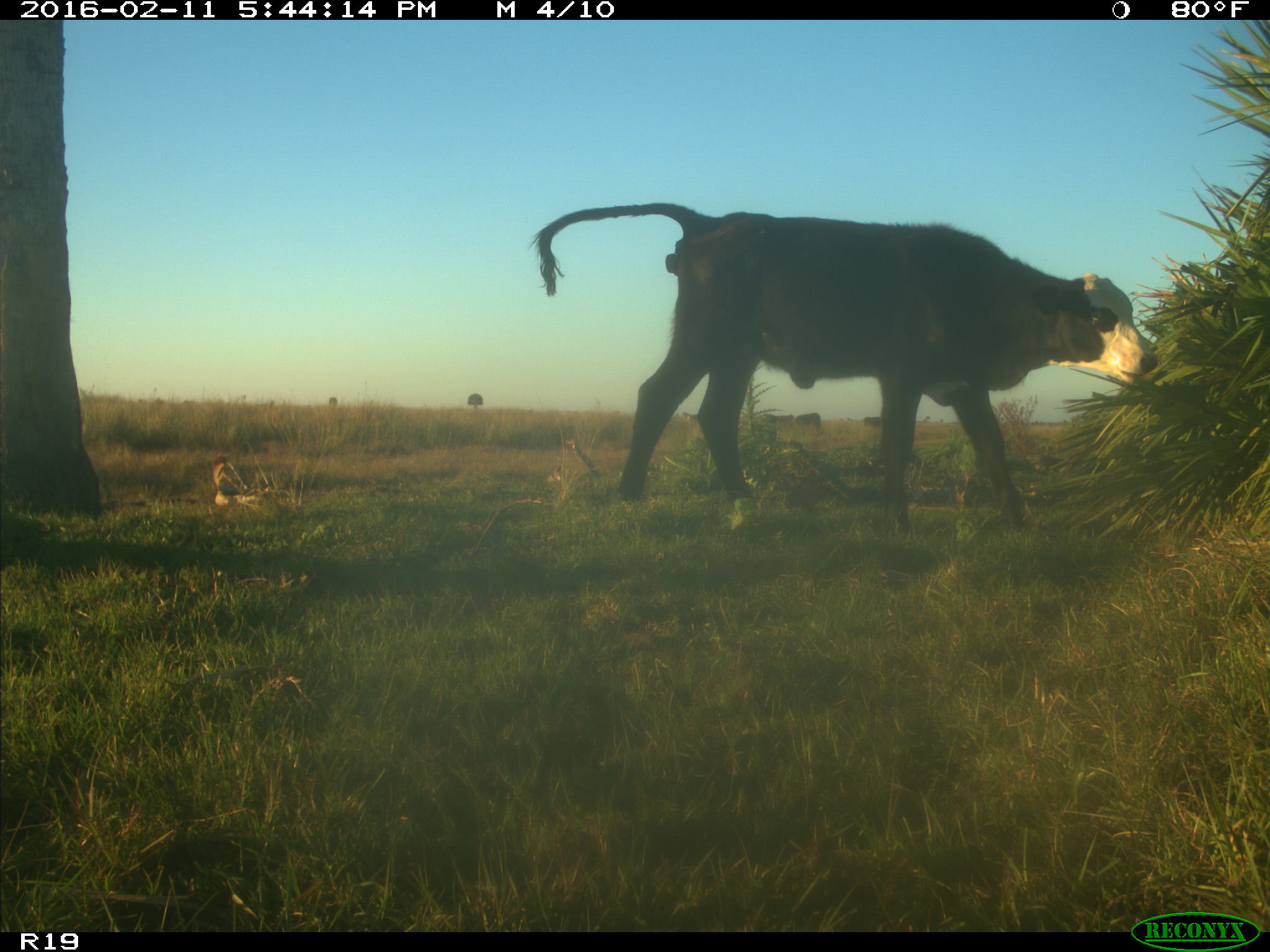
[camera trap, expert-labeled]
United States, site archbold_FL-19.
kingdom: Animalia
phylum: Chordata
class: Mammalia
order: Artiodactyla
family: Bovidae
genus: Bos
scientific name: Bos taurus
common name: domestic cow